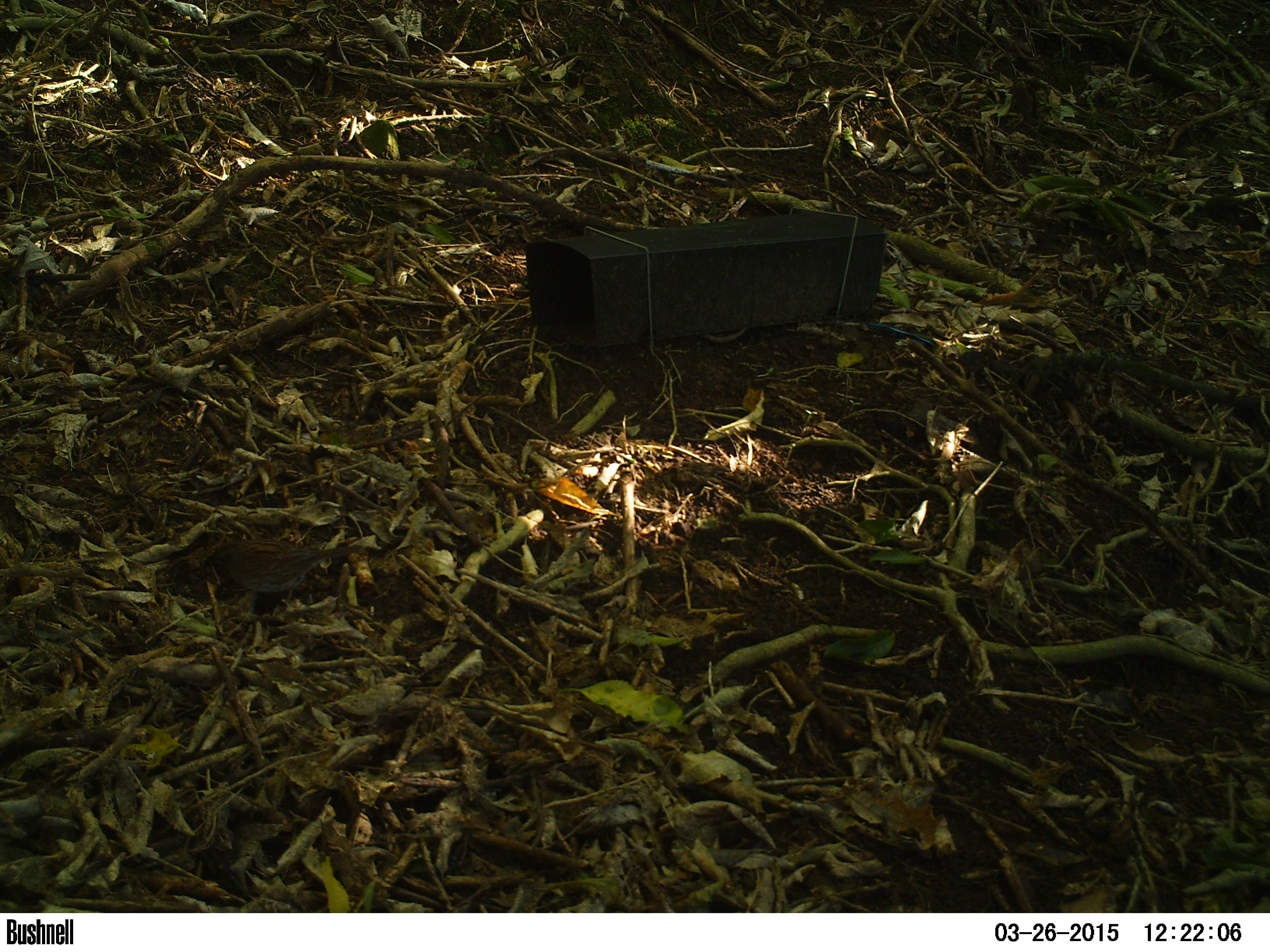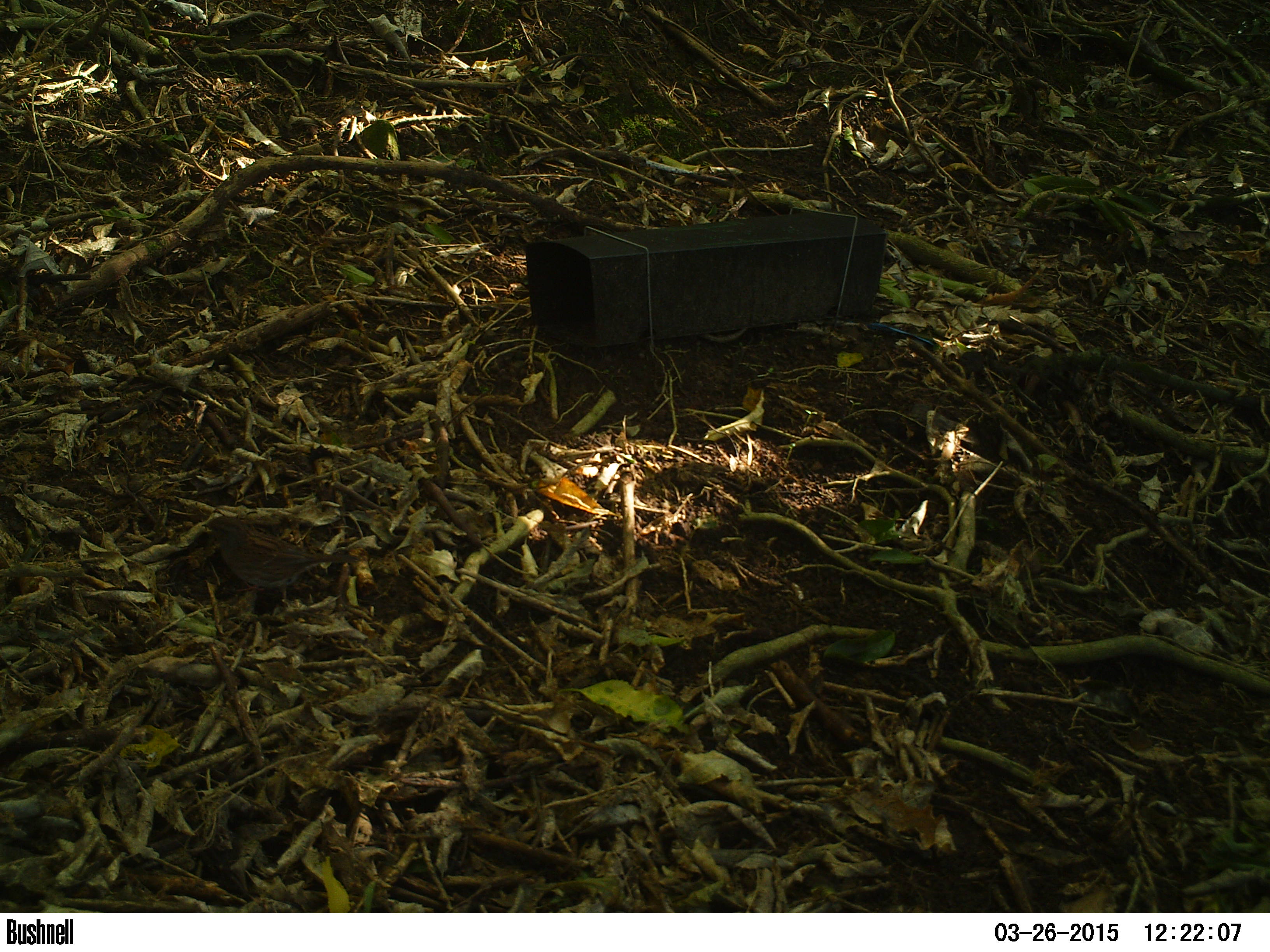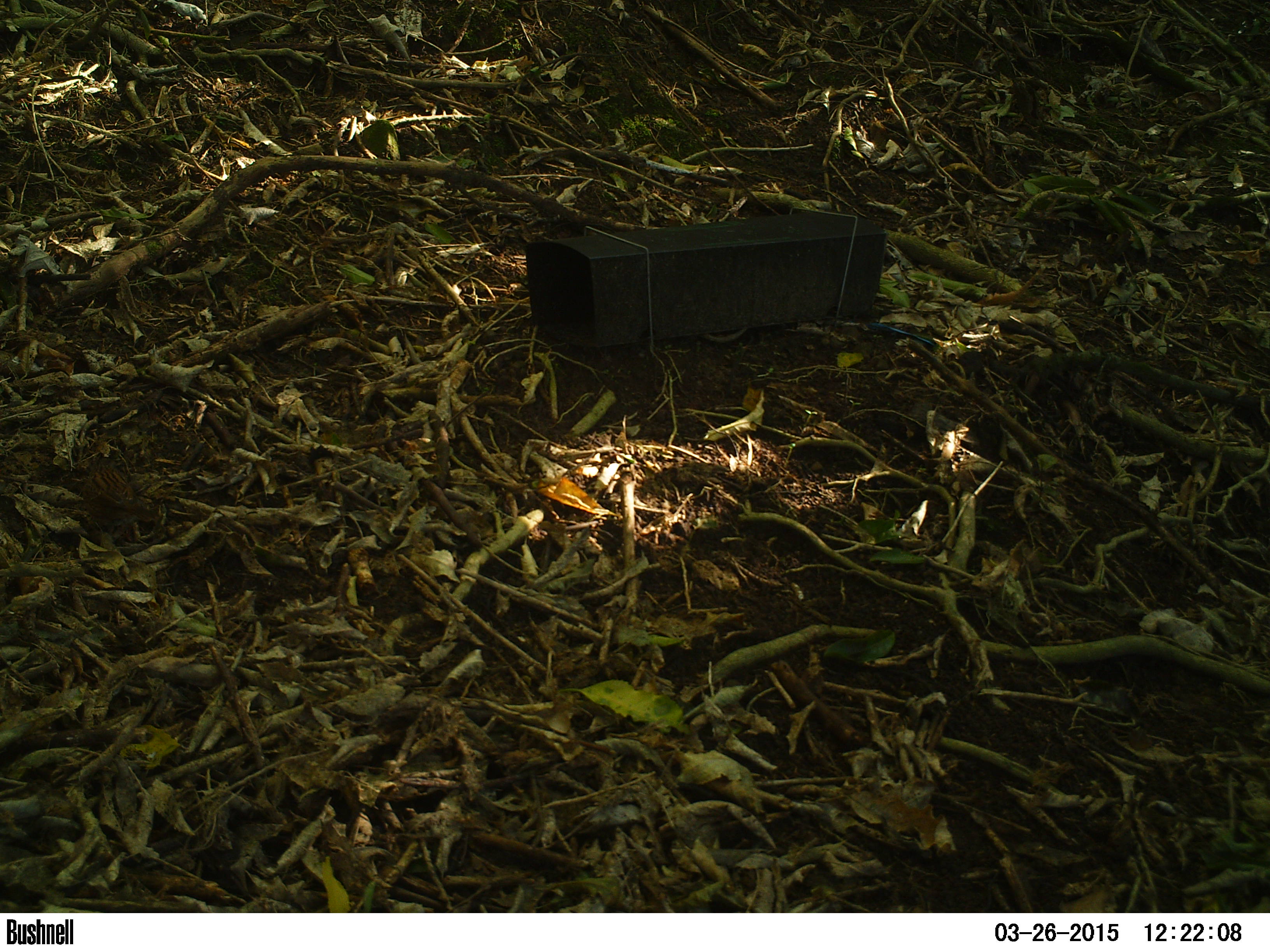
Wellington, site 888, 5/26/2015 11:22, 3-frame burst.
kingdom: Animalia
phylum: Chordata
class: Aves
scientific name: Aves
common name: bird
Bird (Aves).